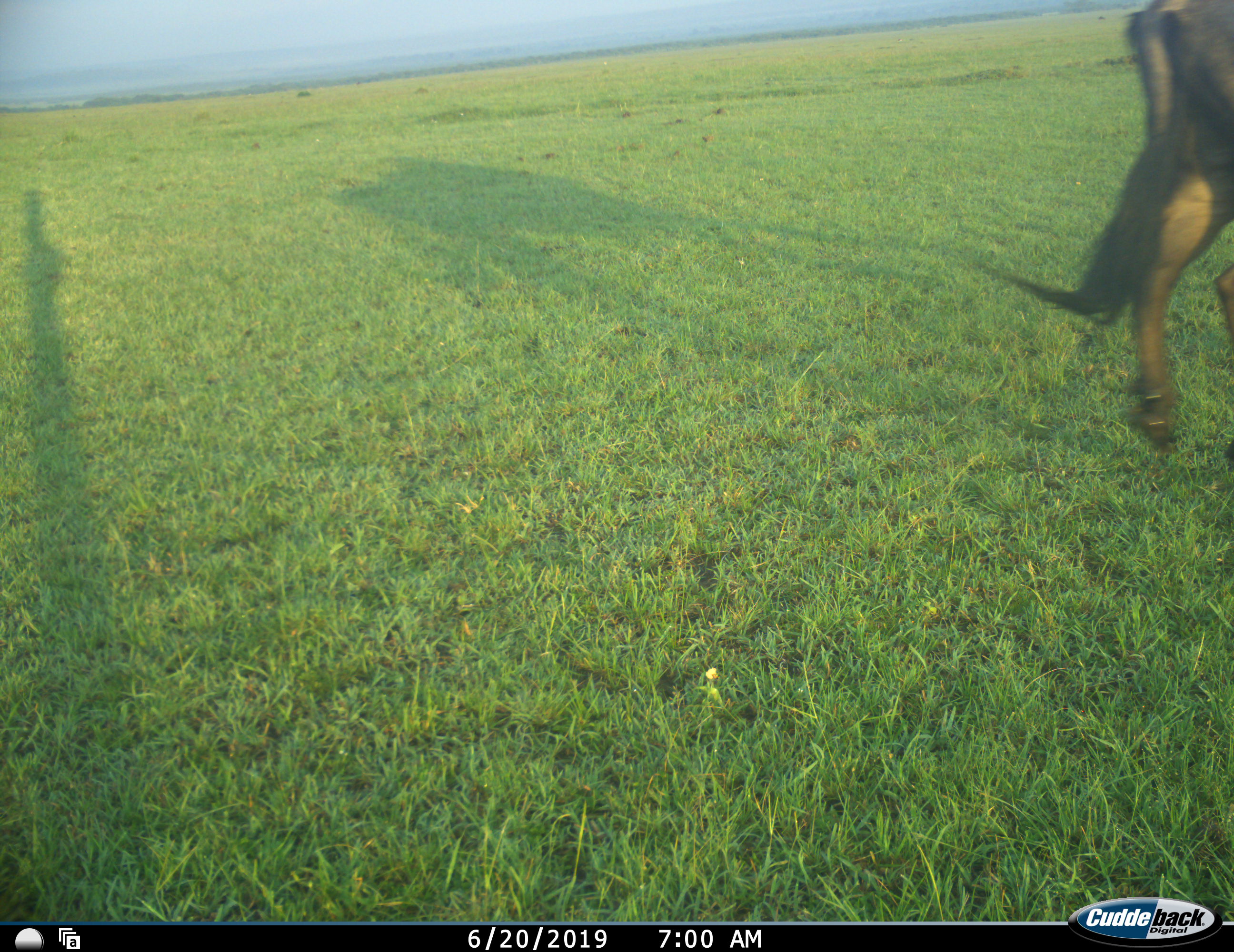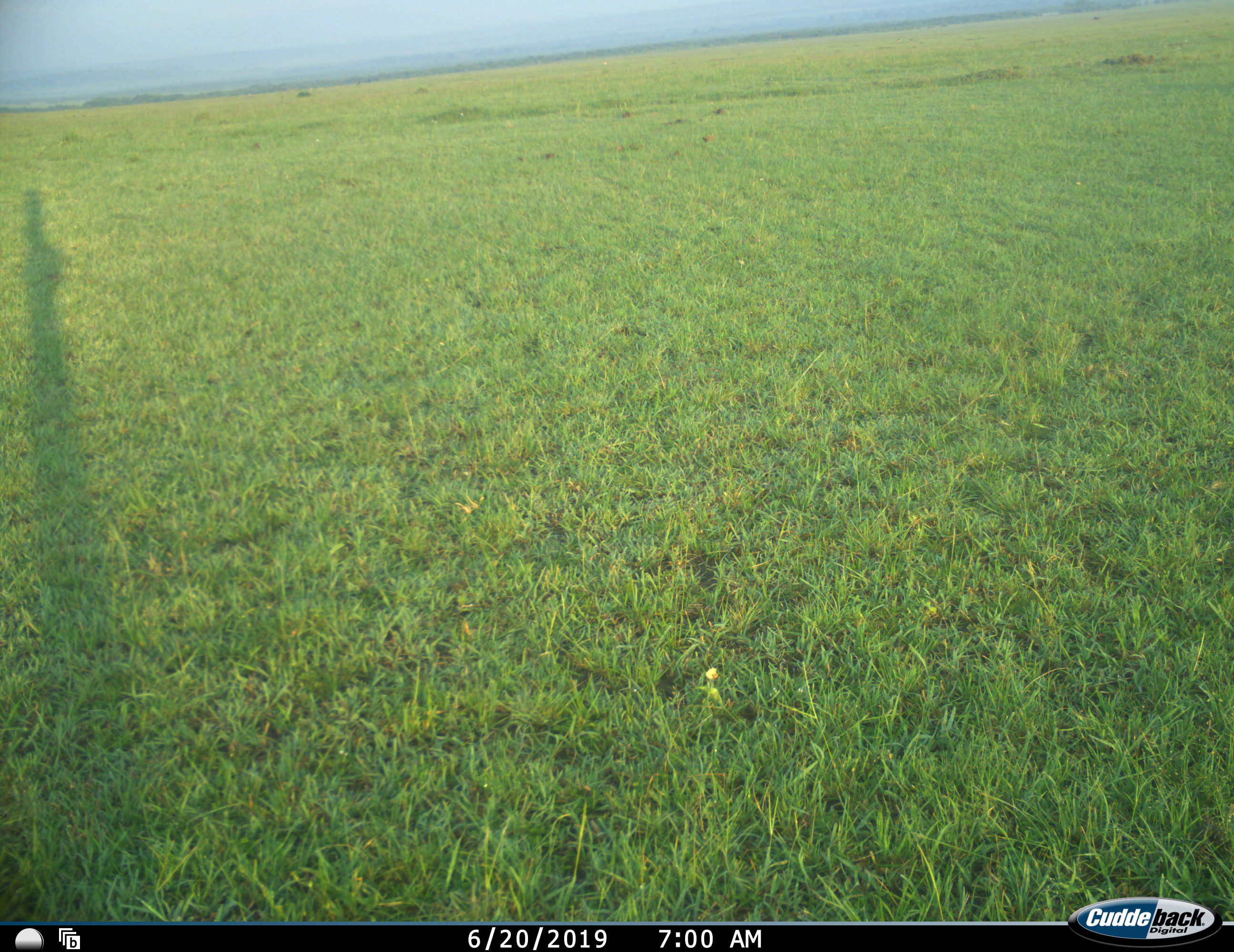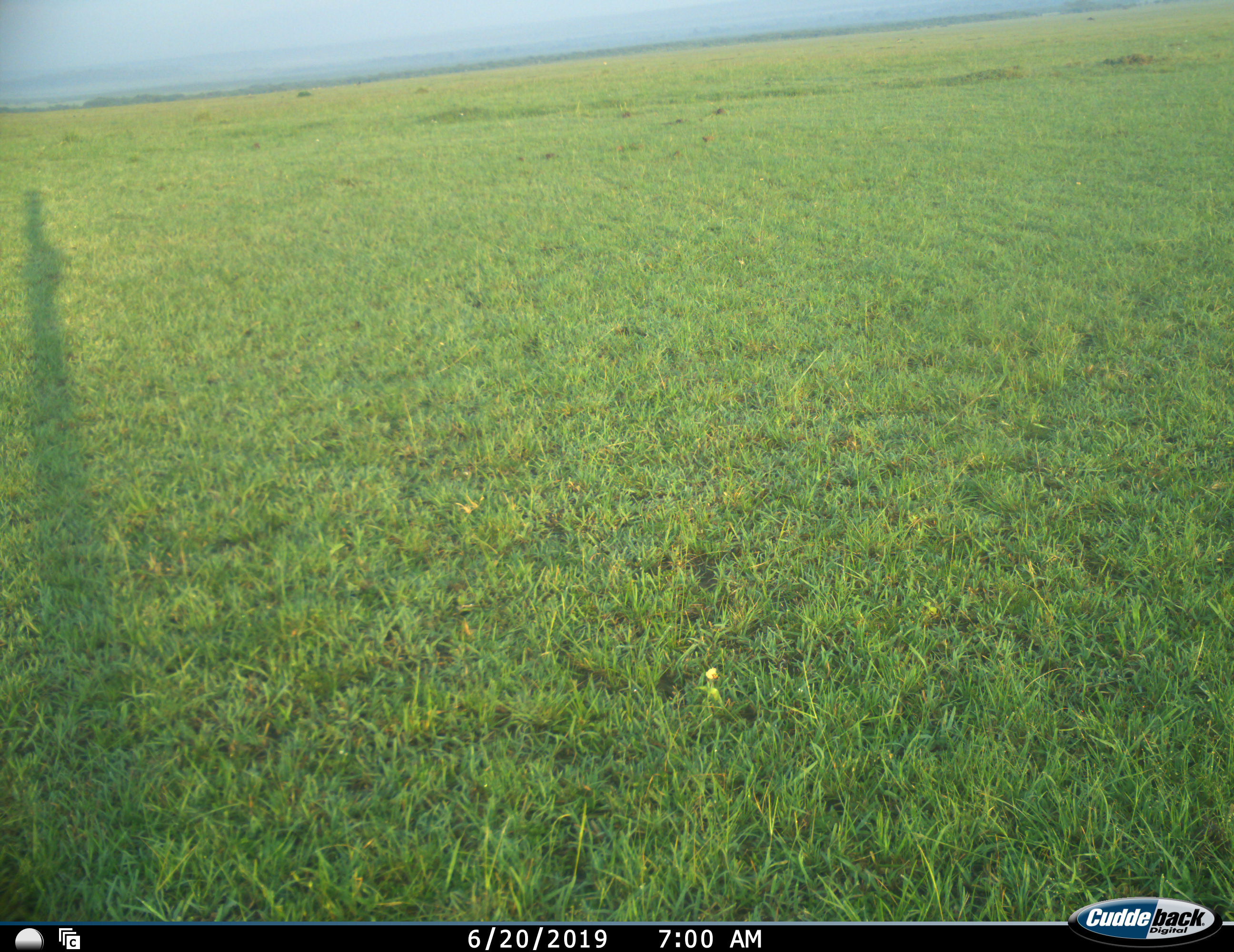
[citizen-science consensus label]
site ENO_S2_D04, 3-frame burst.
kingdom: Animalia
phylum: Chordata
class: Mammalia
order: Artiodactyla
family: Bovidae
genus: Connochaetes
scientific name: Connochaetes taurinus taurinus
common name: blue wildebeest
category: wildebeestblue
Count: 1.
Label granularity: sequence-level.